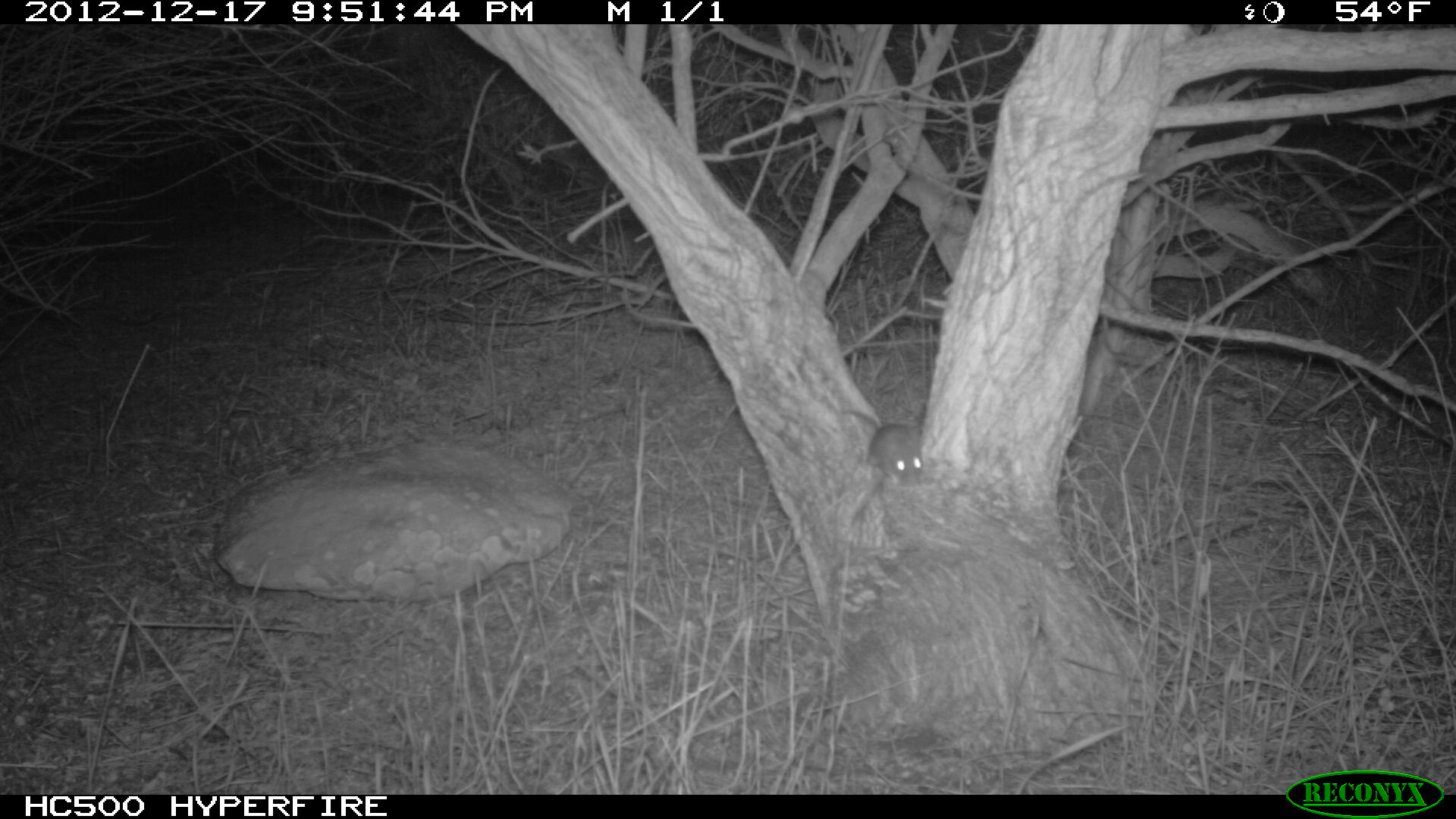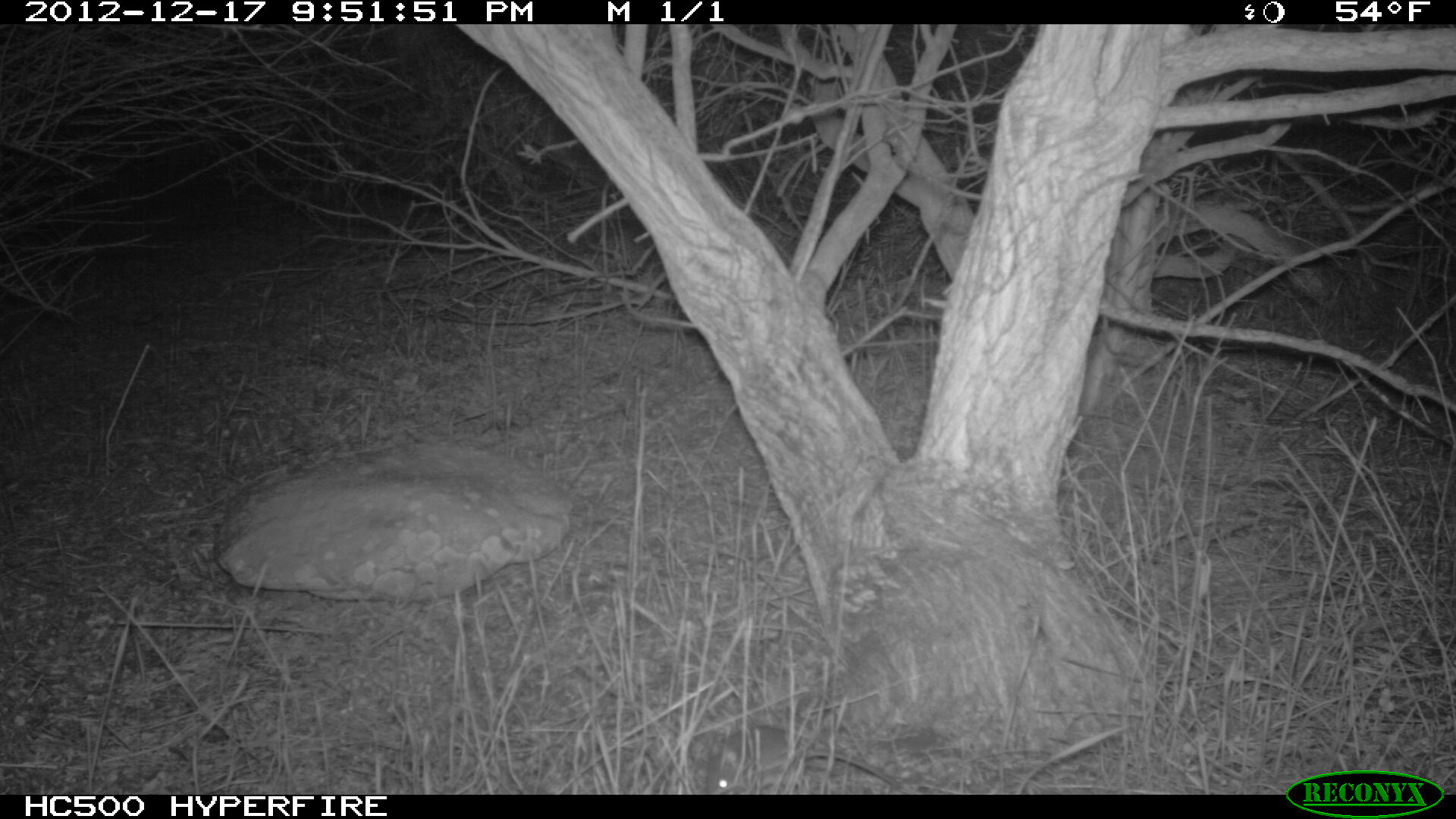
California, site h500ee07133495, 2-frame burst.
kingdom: Animalia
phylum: Chordata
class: Mammalia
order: Rodentia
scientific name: Rodentia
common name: rodent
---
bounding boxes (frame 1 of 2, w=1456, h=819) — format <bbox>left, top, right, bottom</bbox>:
rodent: <bbox>836, 408, 922, 487</bbox>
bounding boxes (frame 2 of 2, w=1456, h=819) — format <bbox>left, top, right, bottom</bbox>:
rodent: <bbox>705, 725, 901, 794</bbox>